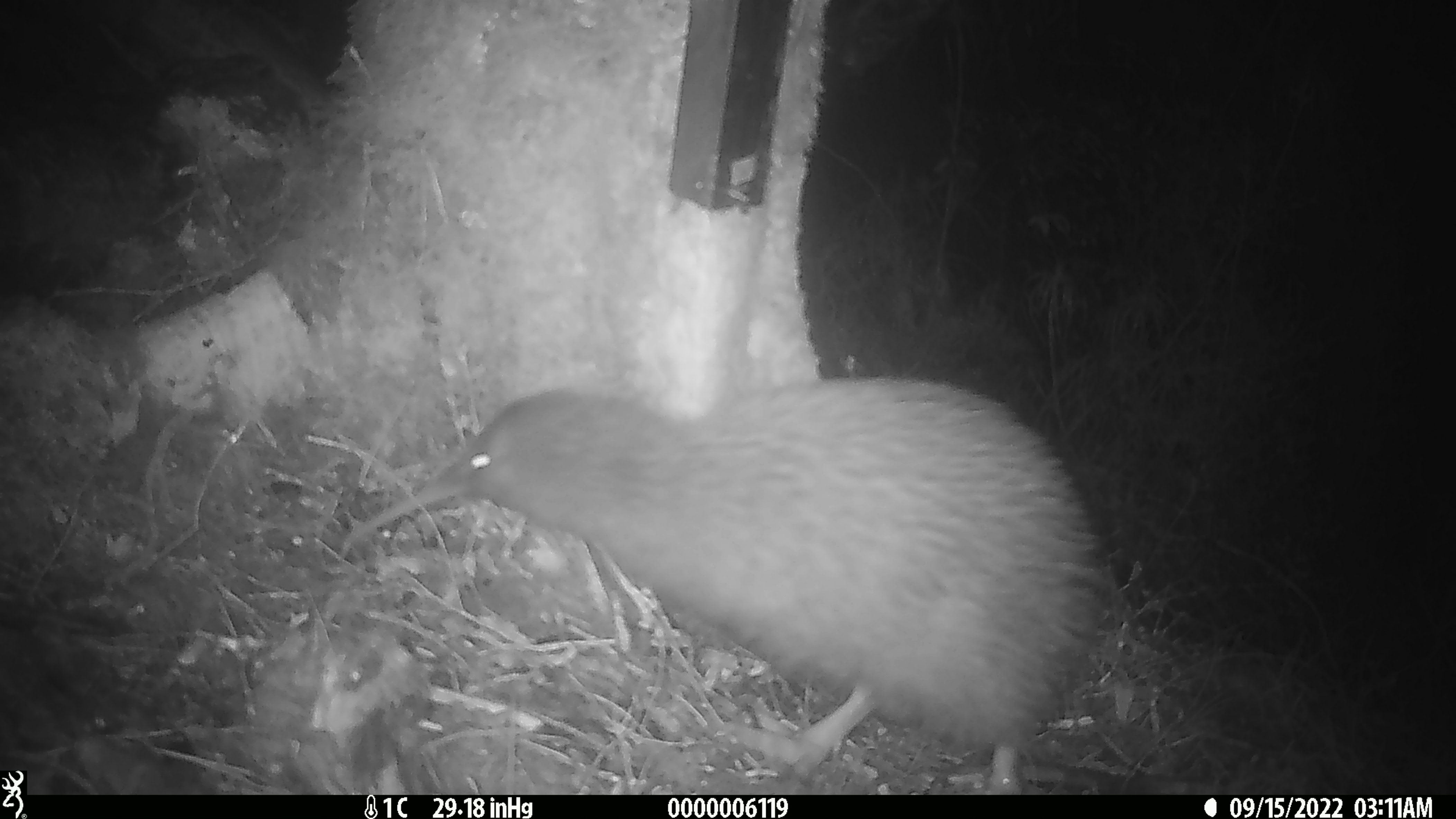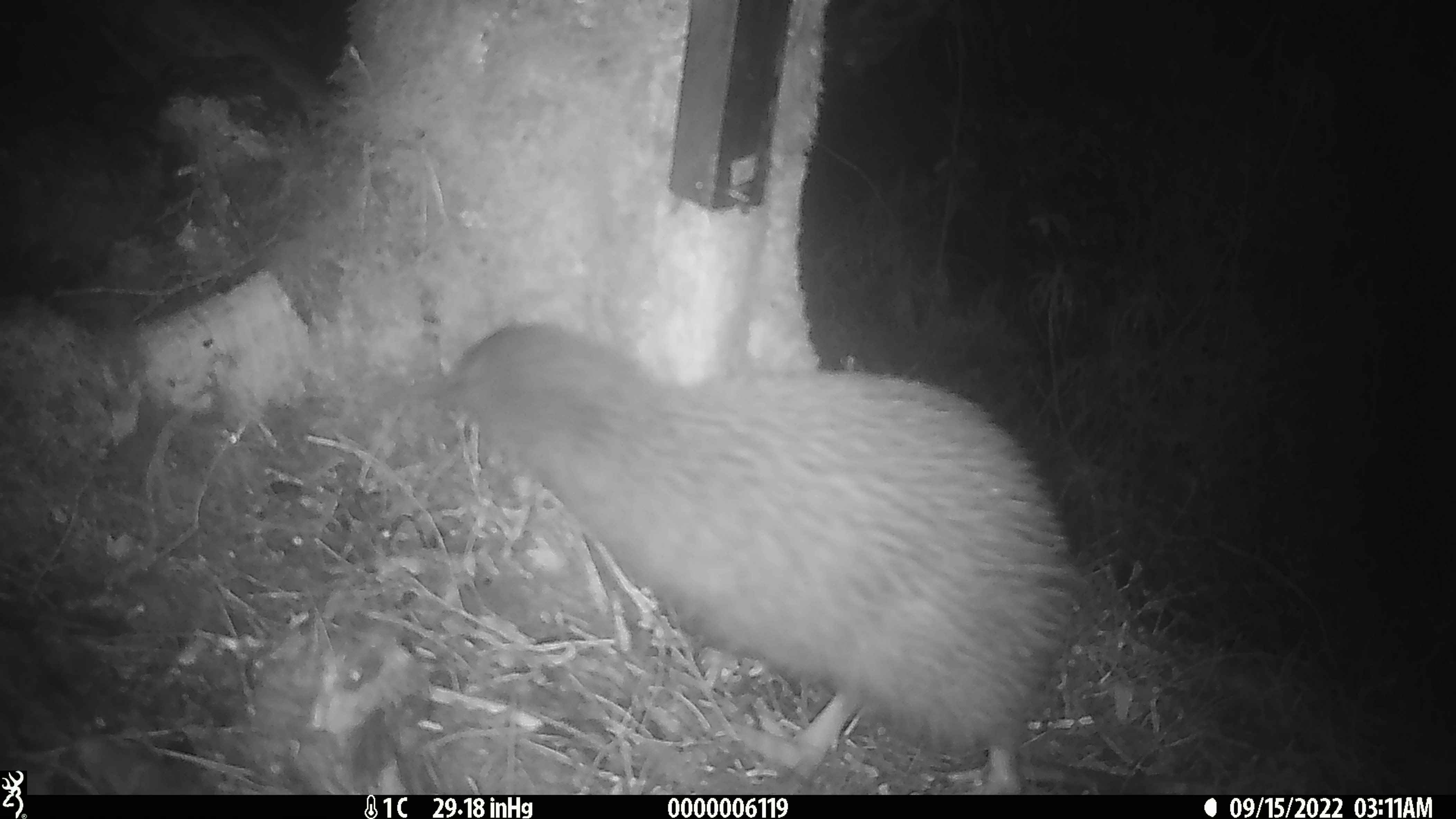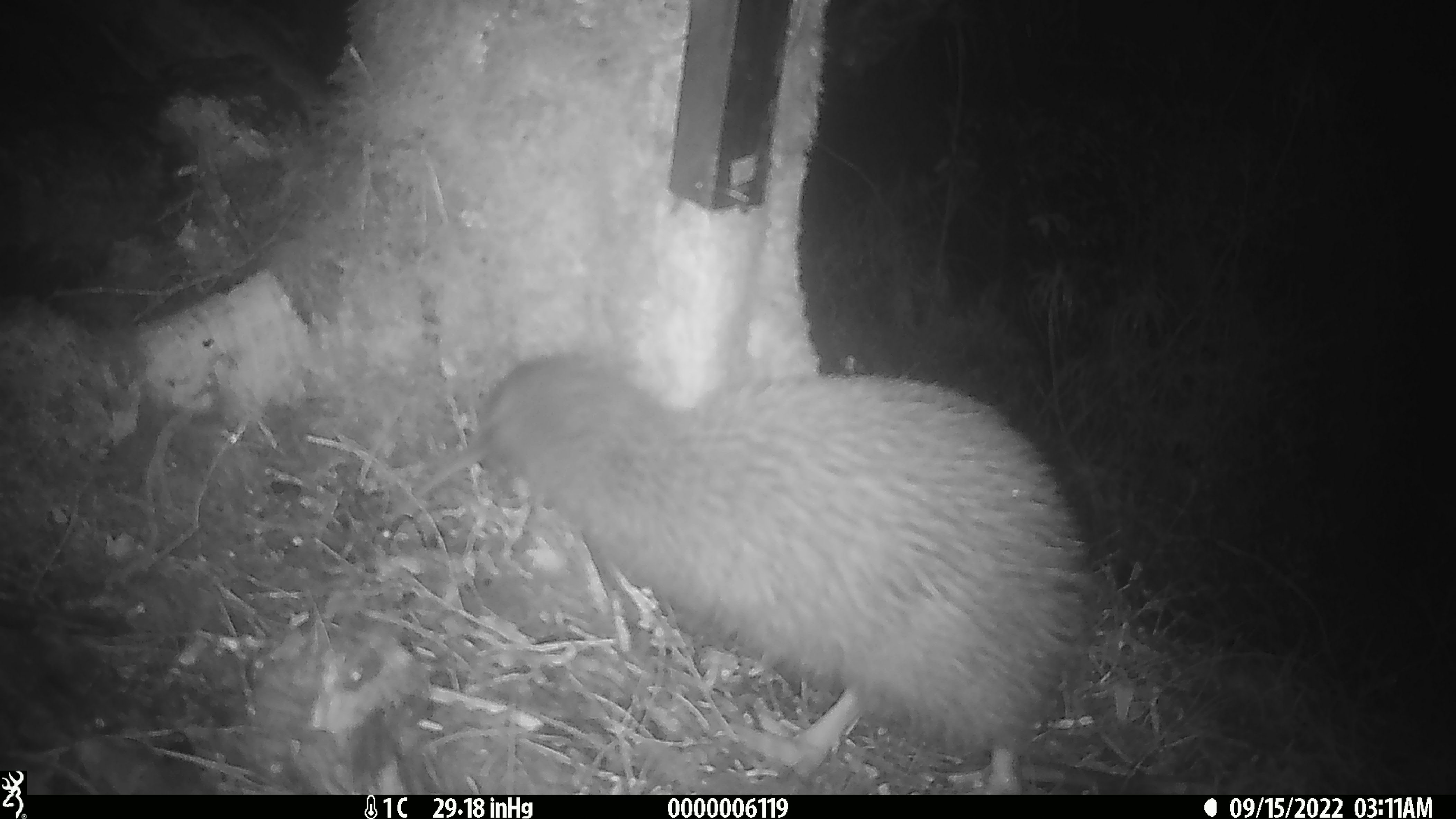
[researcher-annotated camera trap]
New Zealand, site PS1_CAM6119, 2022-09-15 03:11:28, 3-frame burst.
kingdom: Animalia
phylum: Chordata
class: Aves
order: Apterygiformes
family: Apterygidae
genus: Apteryx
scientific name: Apteryx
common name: kiwi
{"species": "kiwi (Apteryx)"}